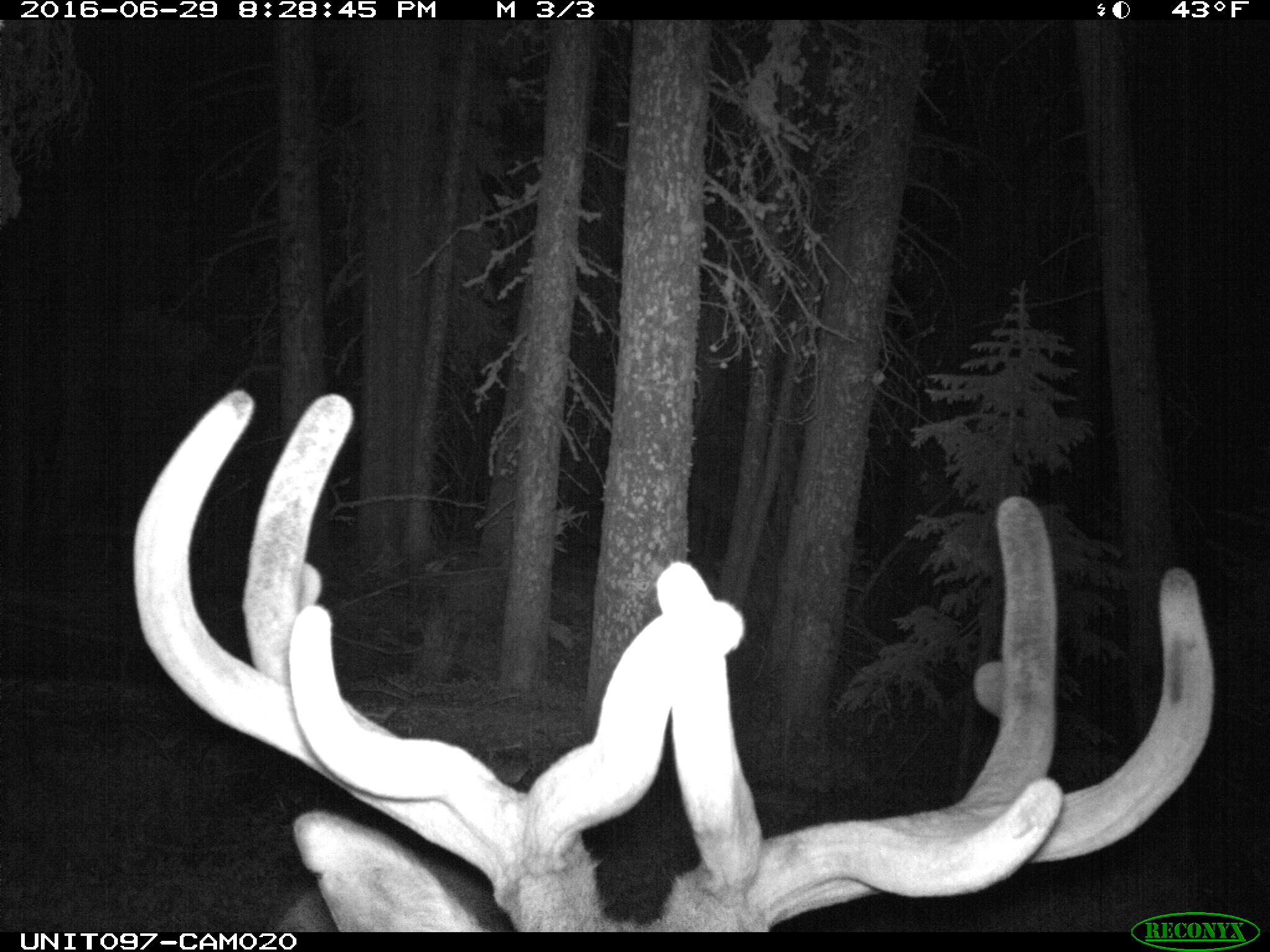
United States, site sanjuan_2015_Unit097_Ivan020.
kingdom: Animalia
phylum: Chordata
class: Mammalia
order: Artiodactyla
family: Cervidae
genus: Cervus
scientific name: Cervus elaphus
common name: red deer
Cervus elaphus (red deer).